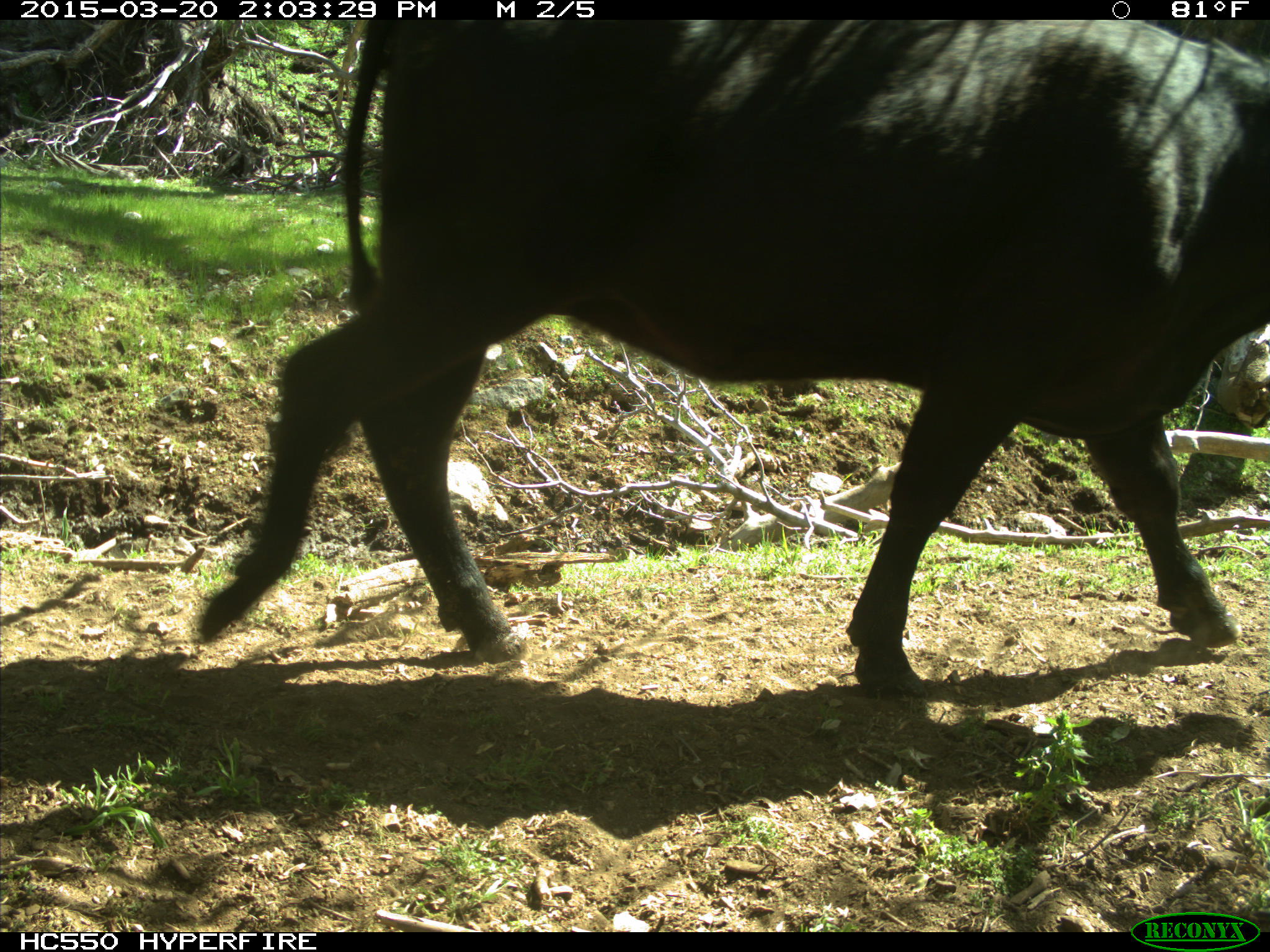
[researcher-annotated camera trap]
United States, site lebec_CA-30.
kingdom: Animalia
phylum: Chordata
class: Mammalia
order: Artiodactyla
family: Bovidae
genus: Bos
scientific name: Bos taurus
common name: domestic cow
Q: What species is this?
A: Bos taurus (domestic cow).